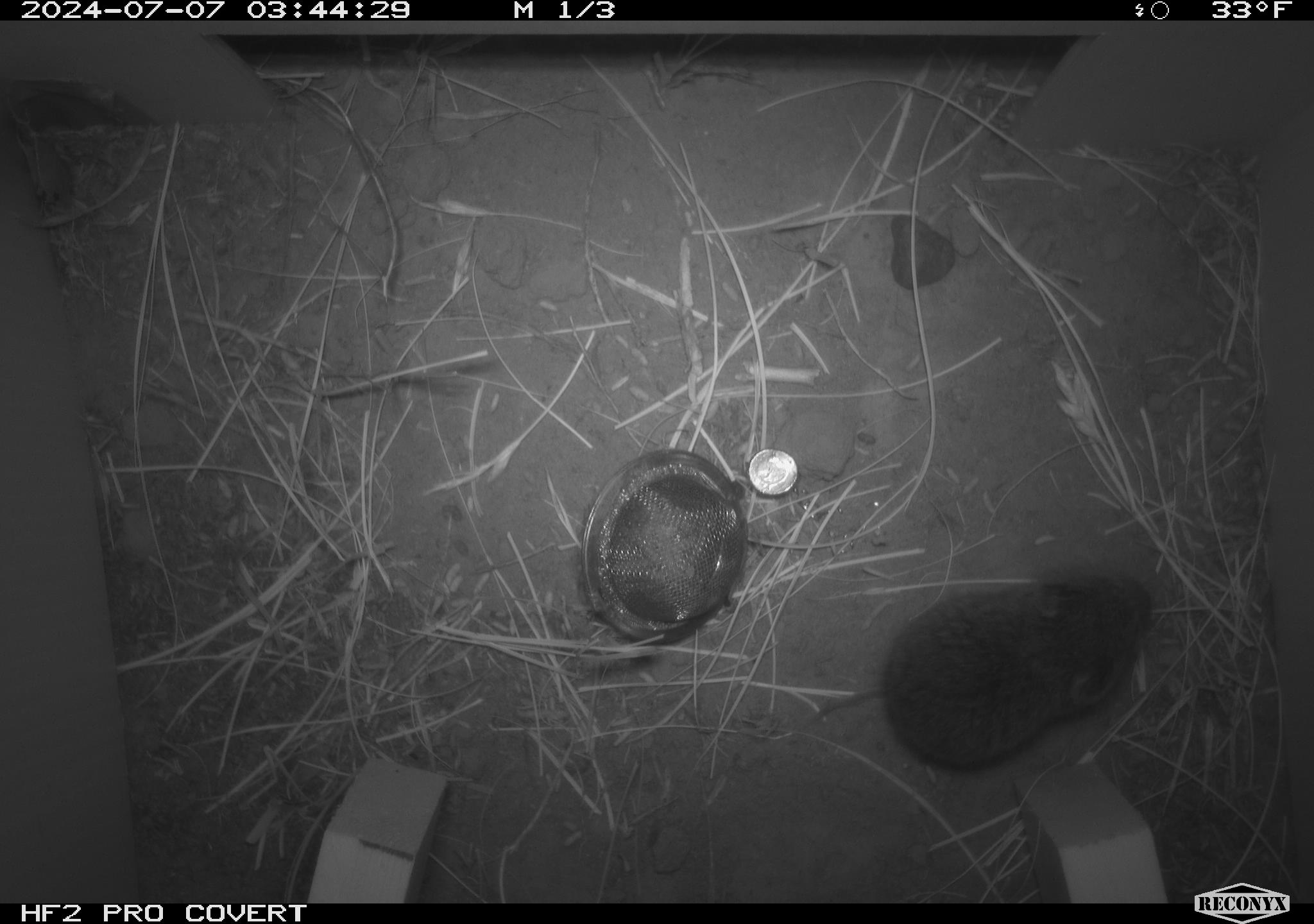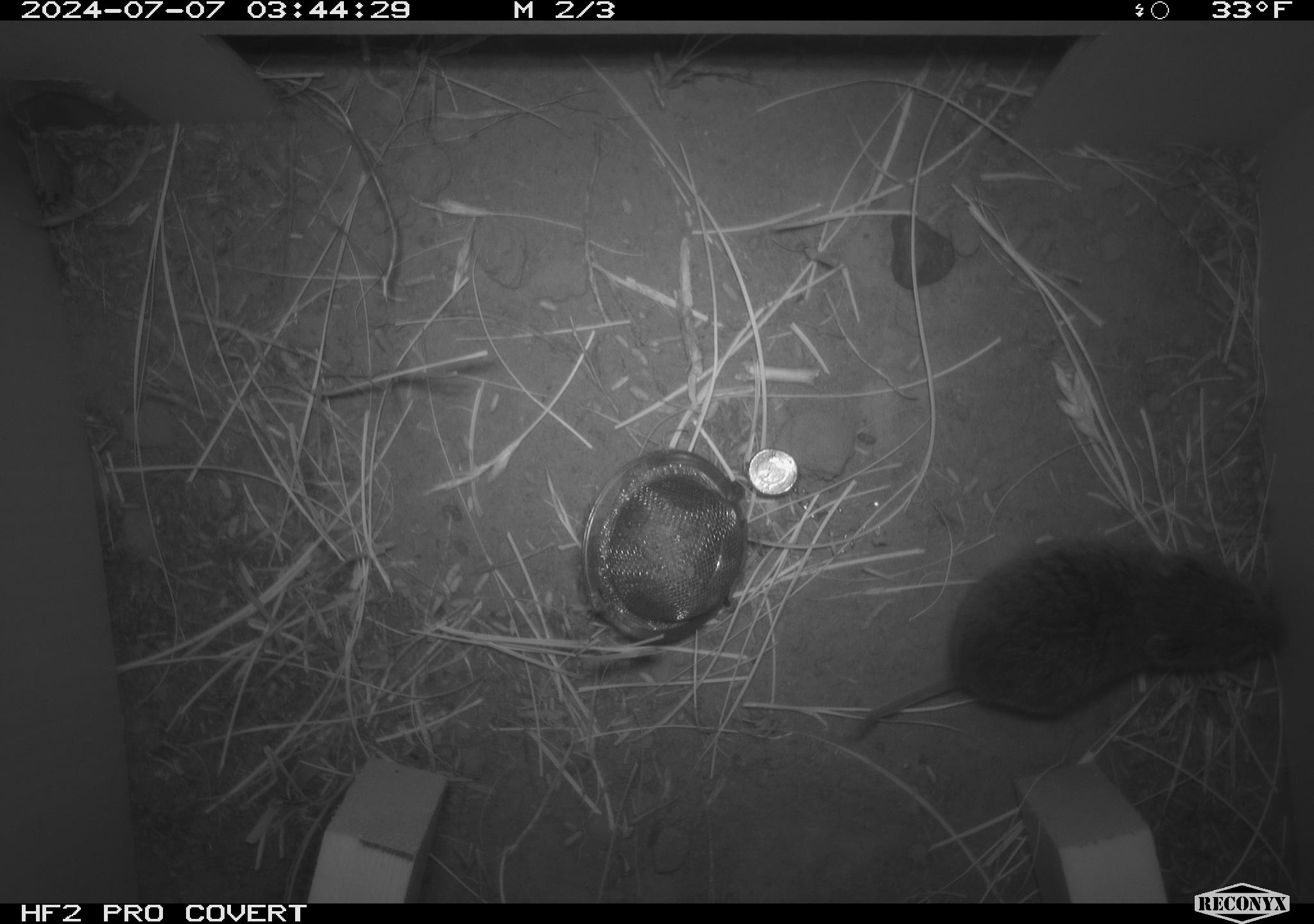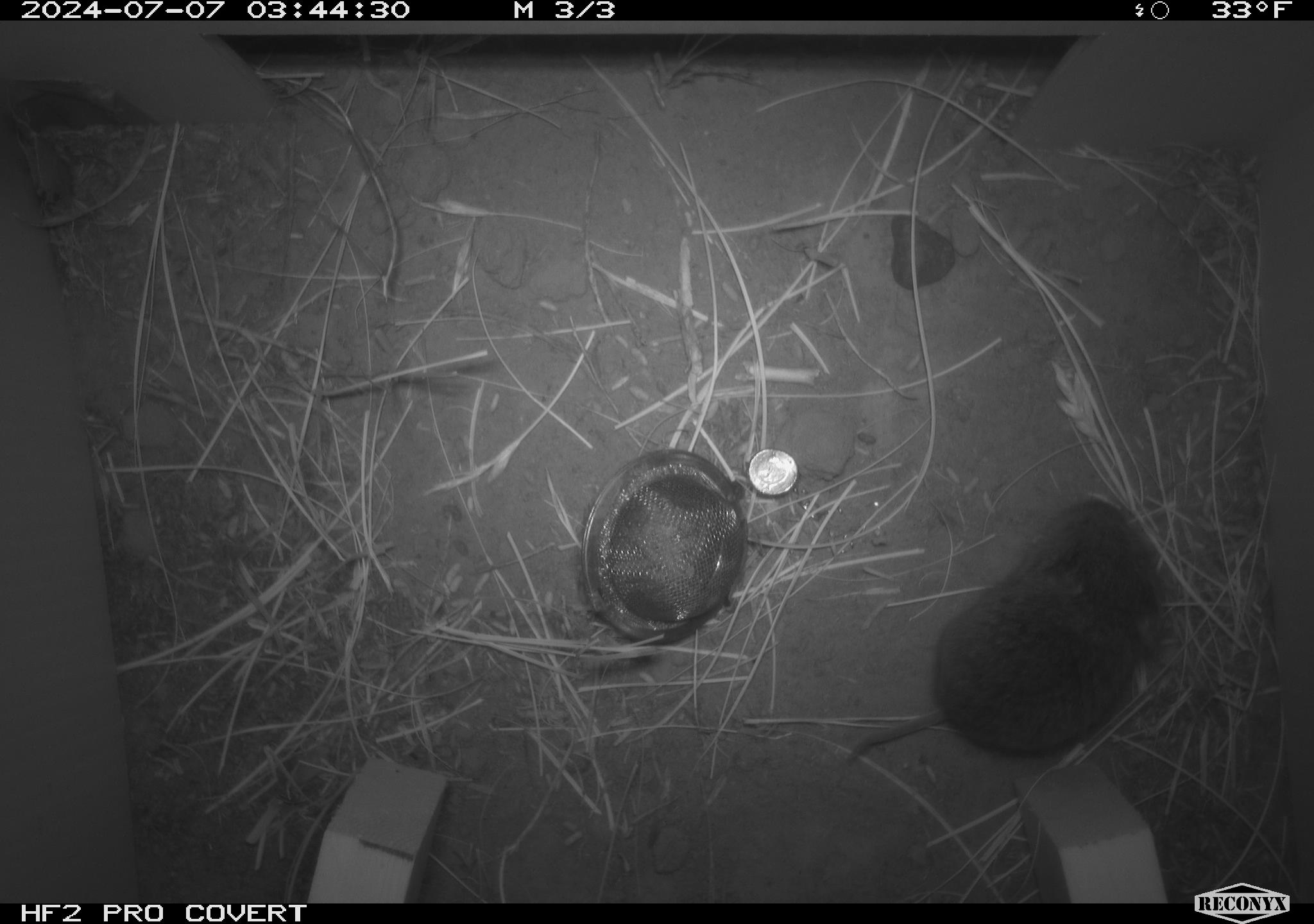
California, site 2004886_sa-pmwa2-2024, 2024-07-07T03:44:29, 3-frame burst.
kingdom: Animalia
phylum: Chordata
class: Mammalia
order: Rodentia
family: Cricetidae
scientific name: Arvicolinae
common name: voles, lemmings, and muskrats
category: arvicolinae subfamily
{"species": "arvicolinae subfamily (voles, lemmings, and muskrats) (Arvicolinae)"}